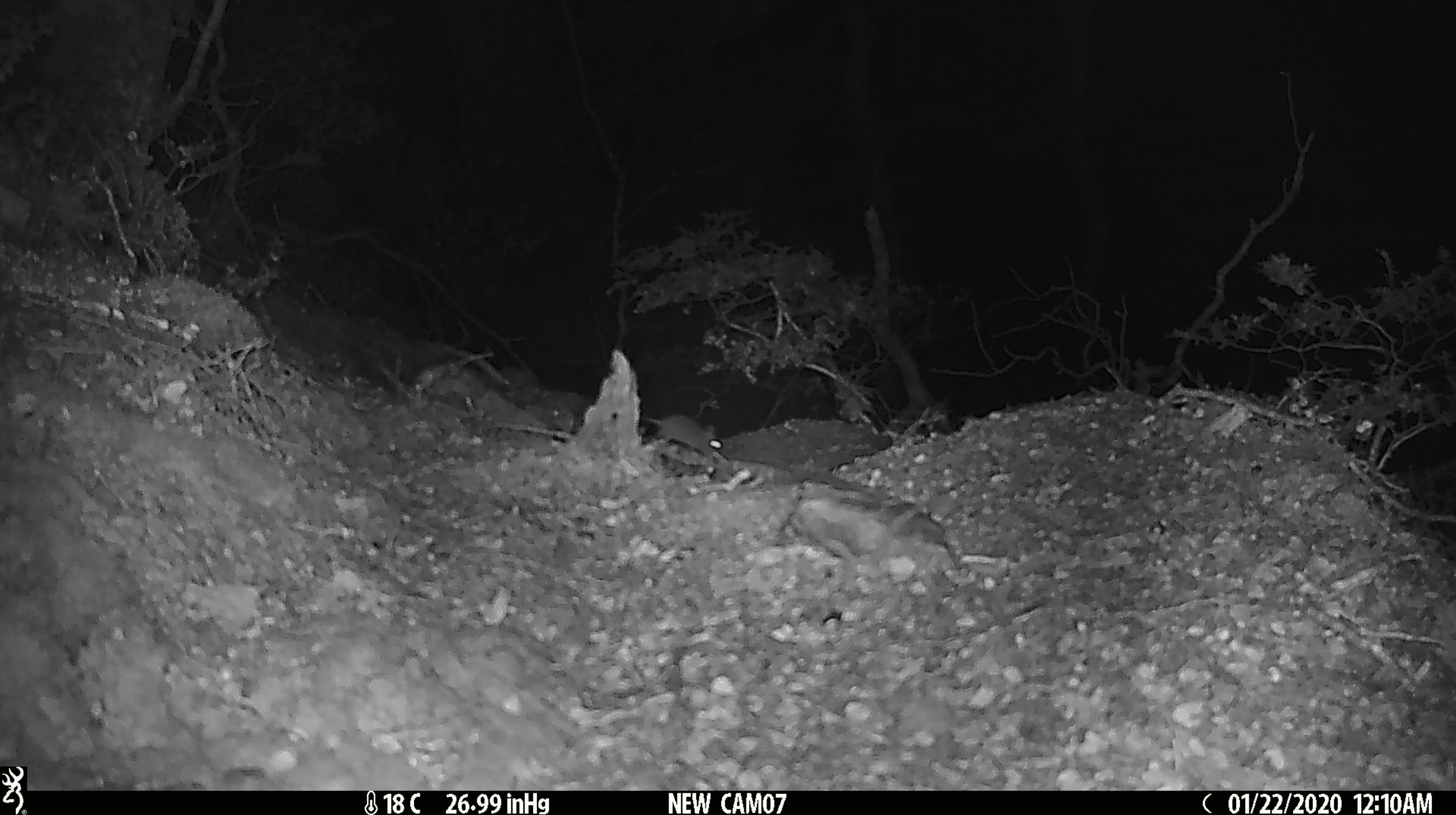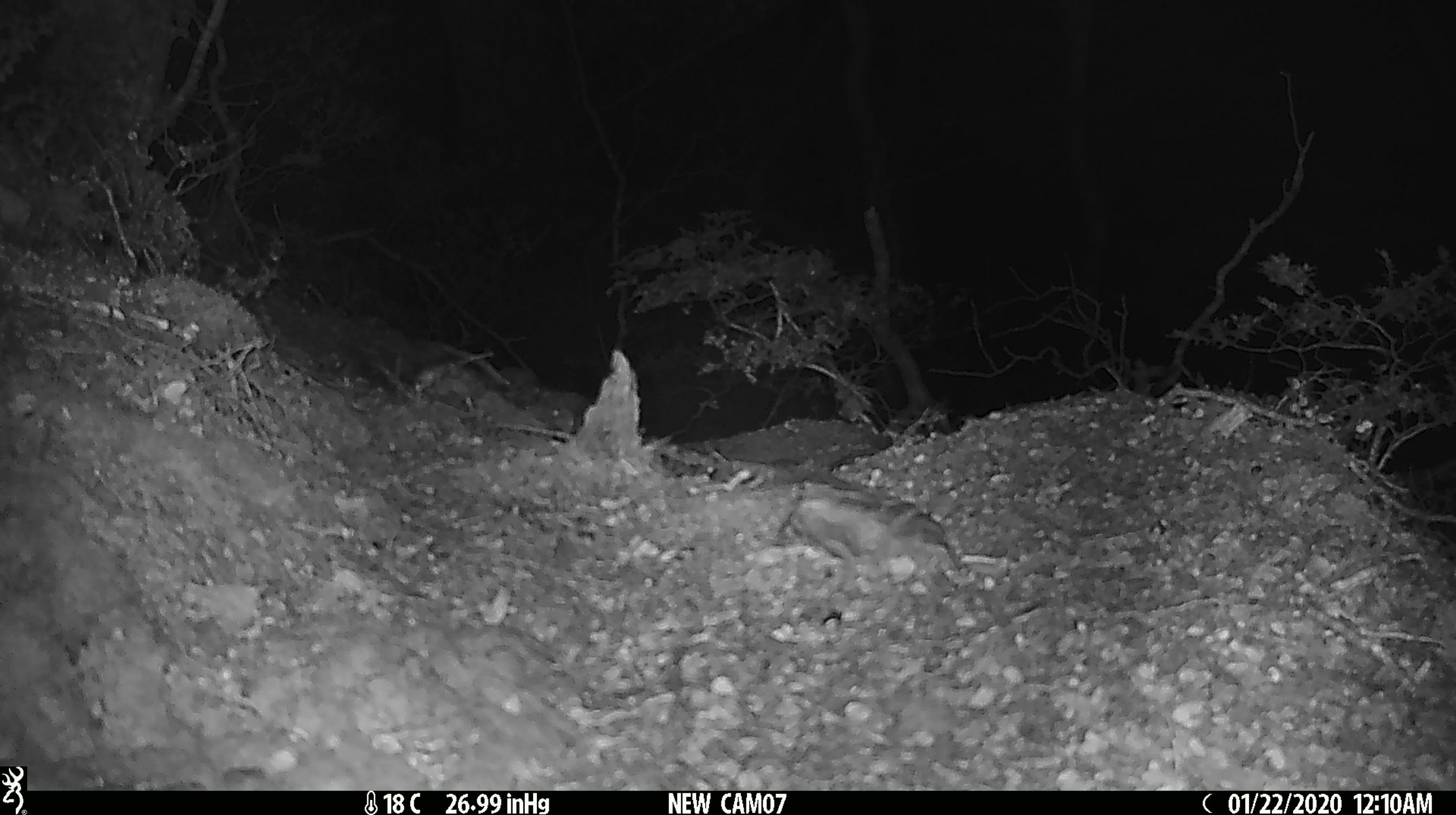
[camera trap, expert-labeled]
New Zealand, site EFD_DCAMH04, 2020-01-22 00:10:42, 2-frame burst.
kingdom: Animalia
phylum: Chordata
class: Mammalia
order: Rodentia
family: Muridae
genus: Mus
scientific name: Mus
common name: mouse